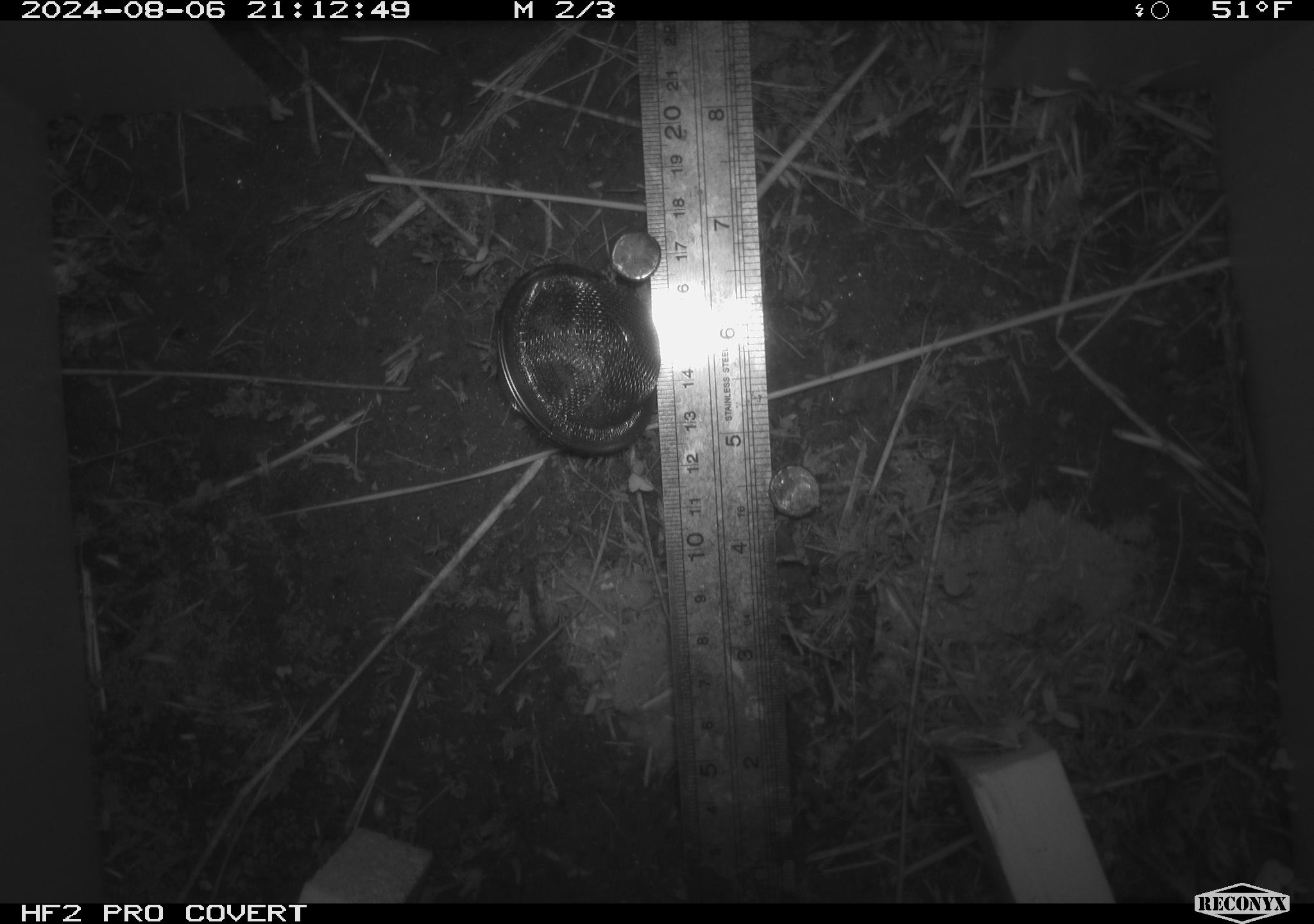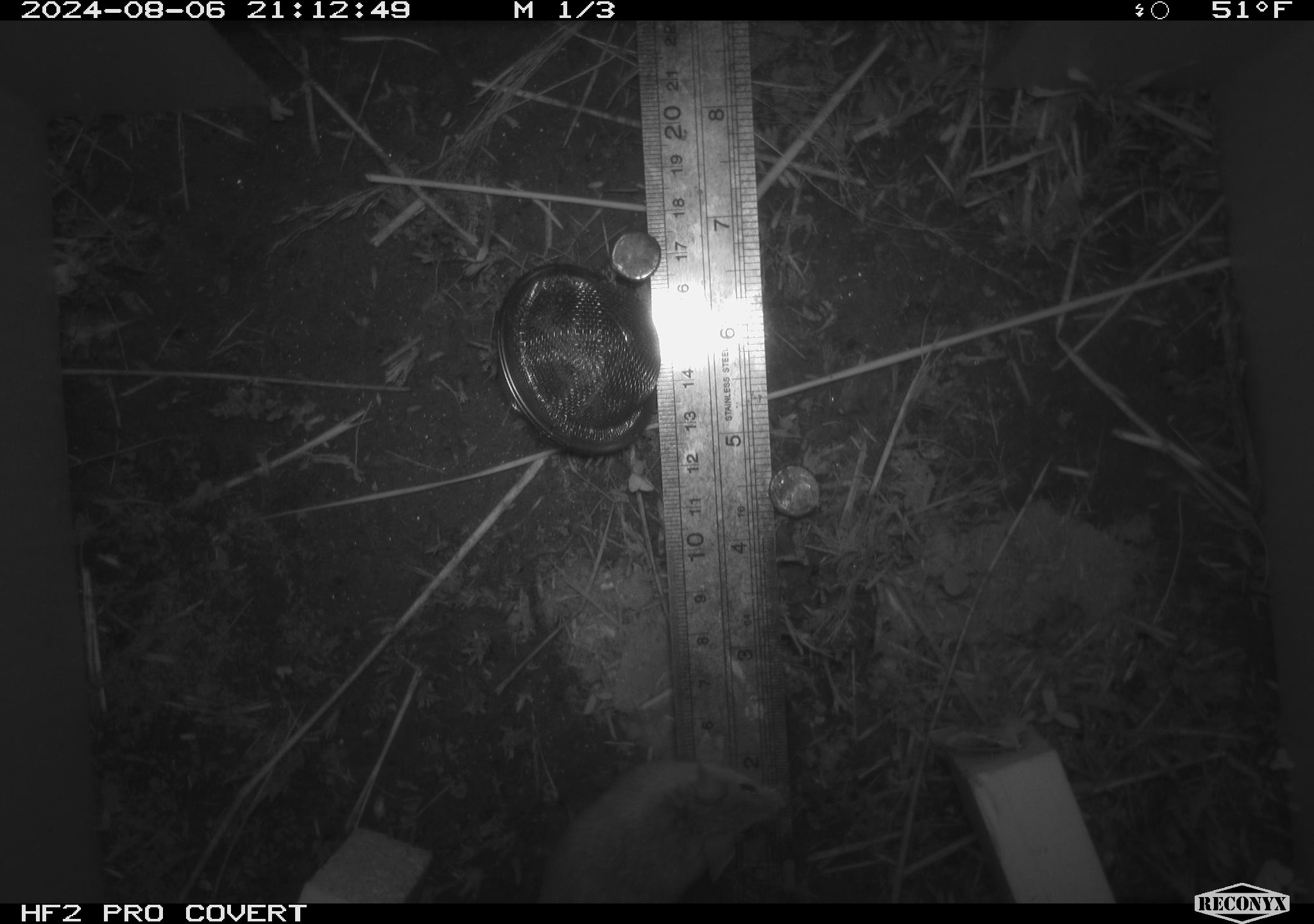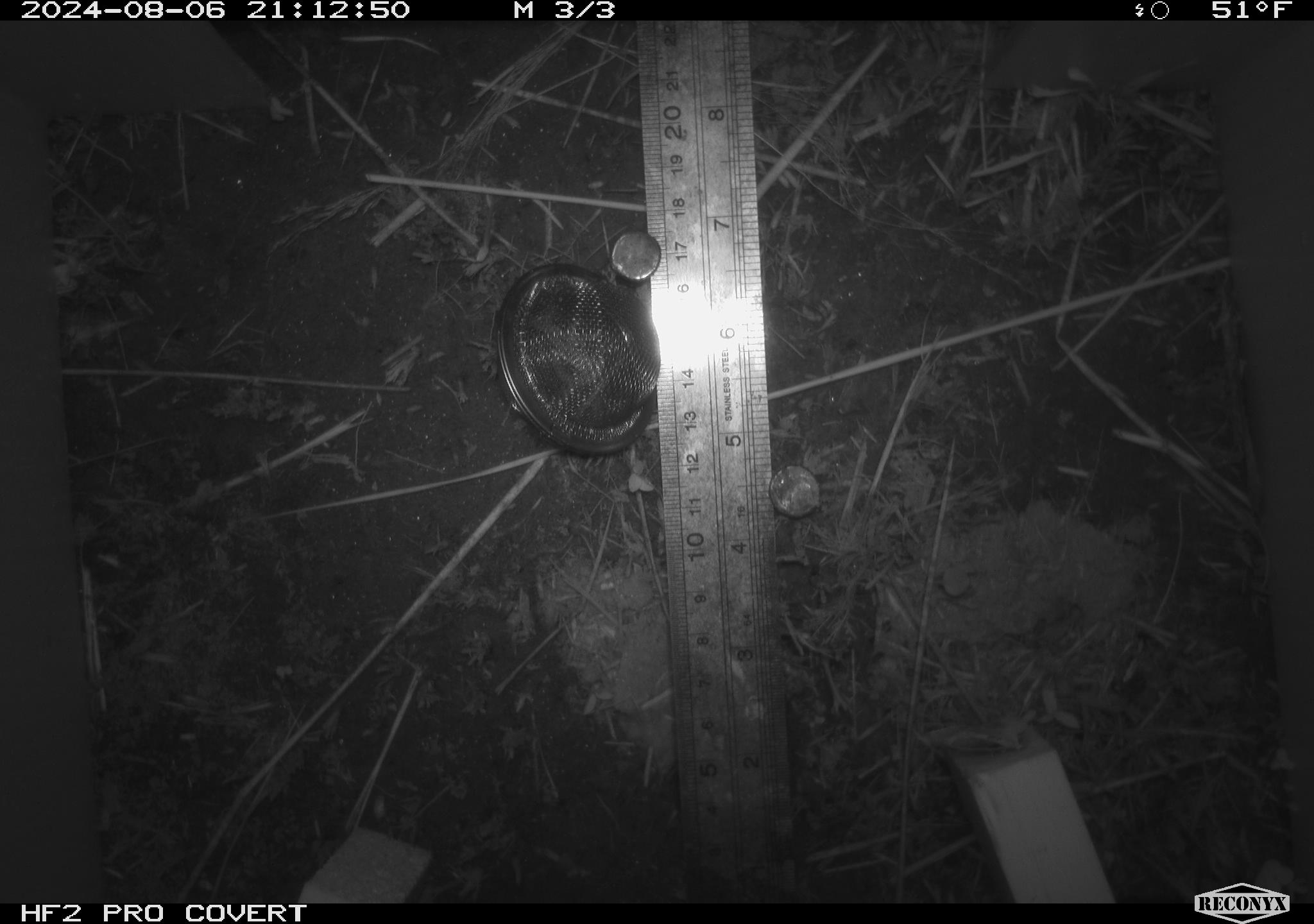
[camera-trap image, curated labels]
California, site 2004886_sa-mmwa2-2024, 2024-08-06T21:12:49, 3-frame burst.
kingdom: Animalia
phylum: Chordata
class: Mammalia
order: Rodentia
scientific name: Rodentia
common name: mouse species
Mouse species (Rodentia).